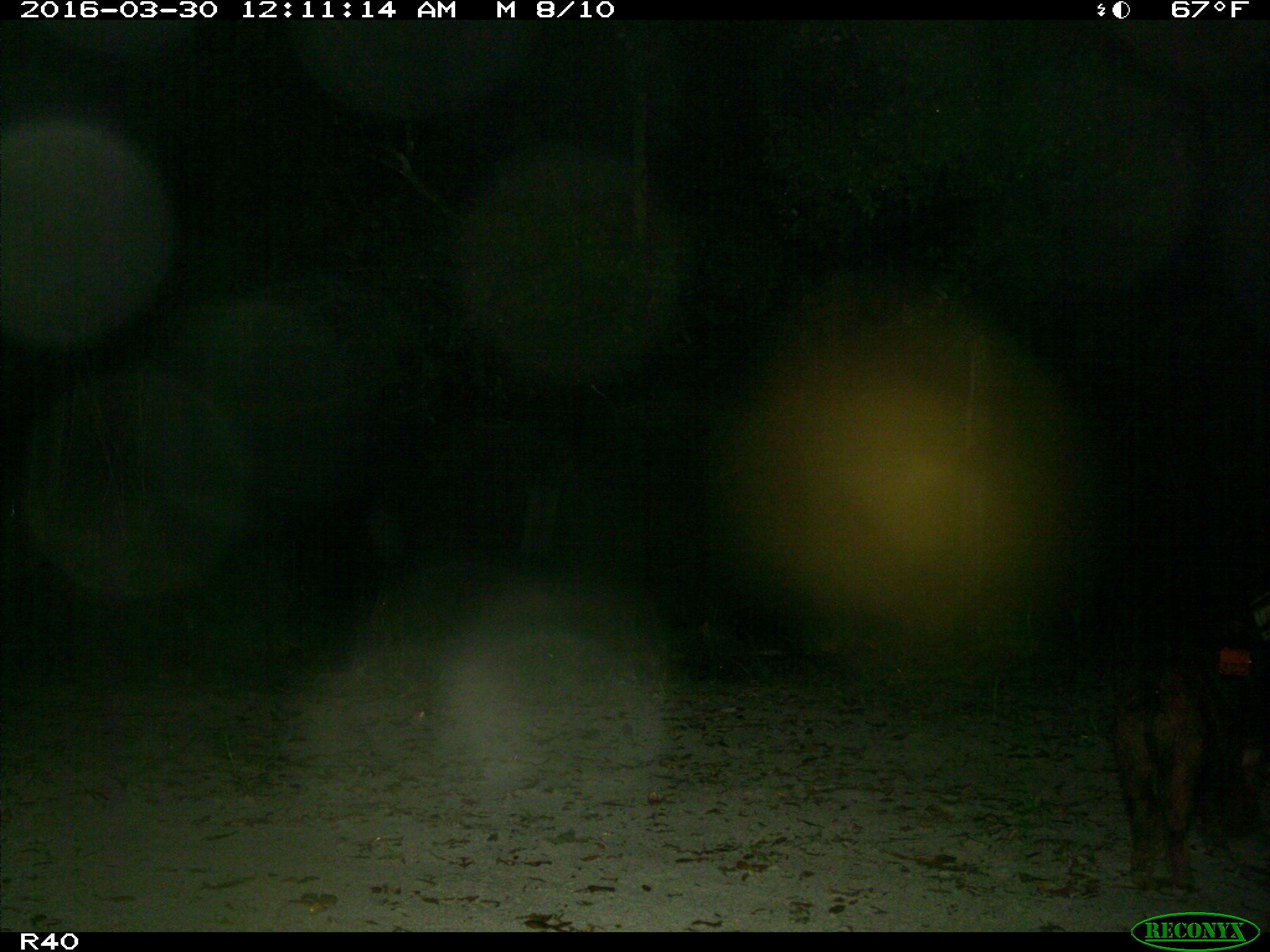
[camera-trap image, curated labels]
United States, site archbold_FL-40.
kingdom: Animalia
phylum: Chordata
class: Mammalia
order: Artiodactyla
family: Suidae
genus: Sus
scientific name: Sus scrofa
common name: wild boar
Sus scrofa (wild boar).